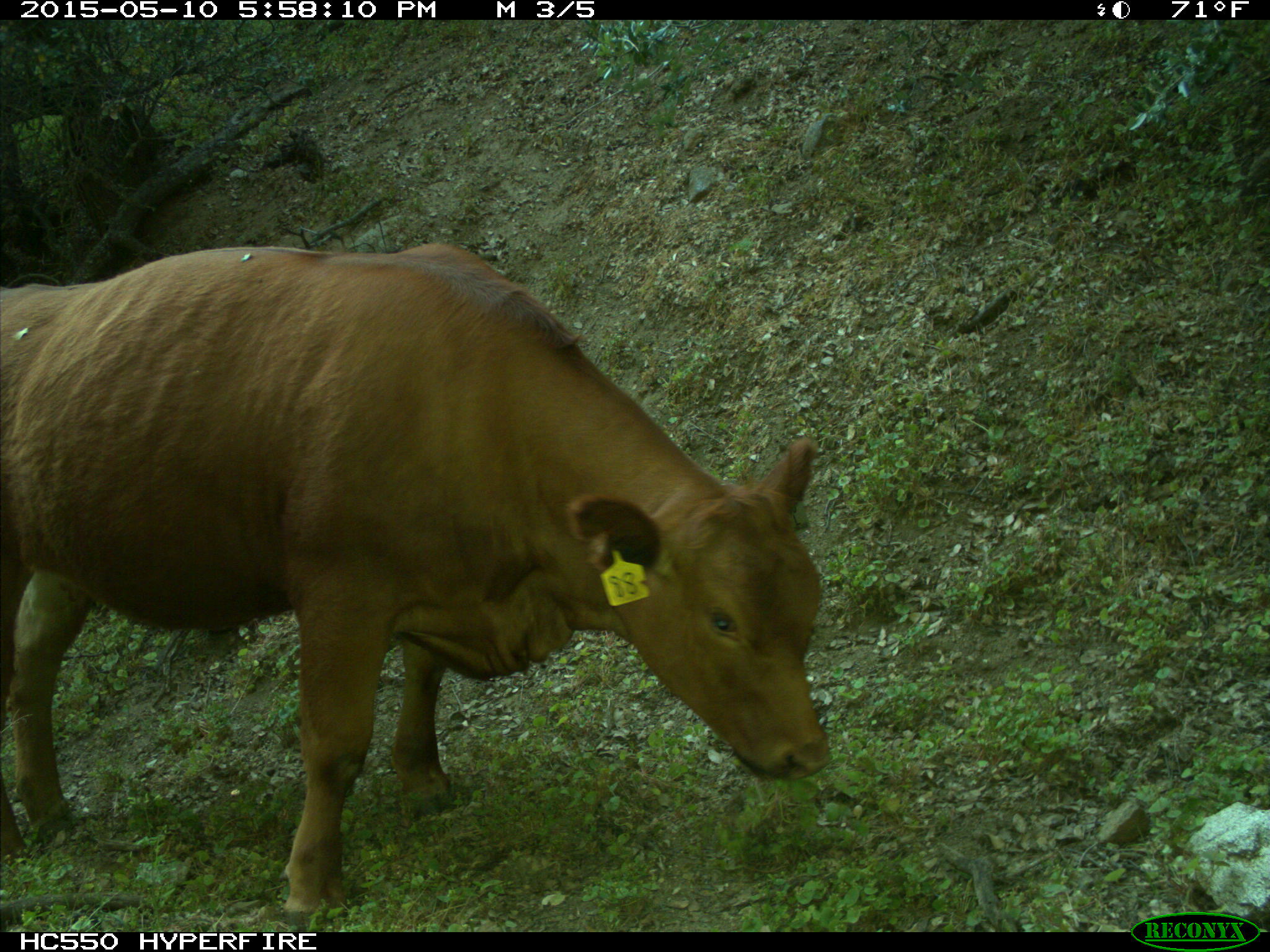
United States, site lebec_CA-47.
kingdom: Animalia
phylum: Chordata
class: Mammalia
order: Artiodactyla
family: Bovidae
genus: Bos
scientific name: Bos taurus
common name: domestic cow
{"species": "Bos taurus (domestic cow)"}